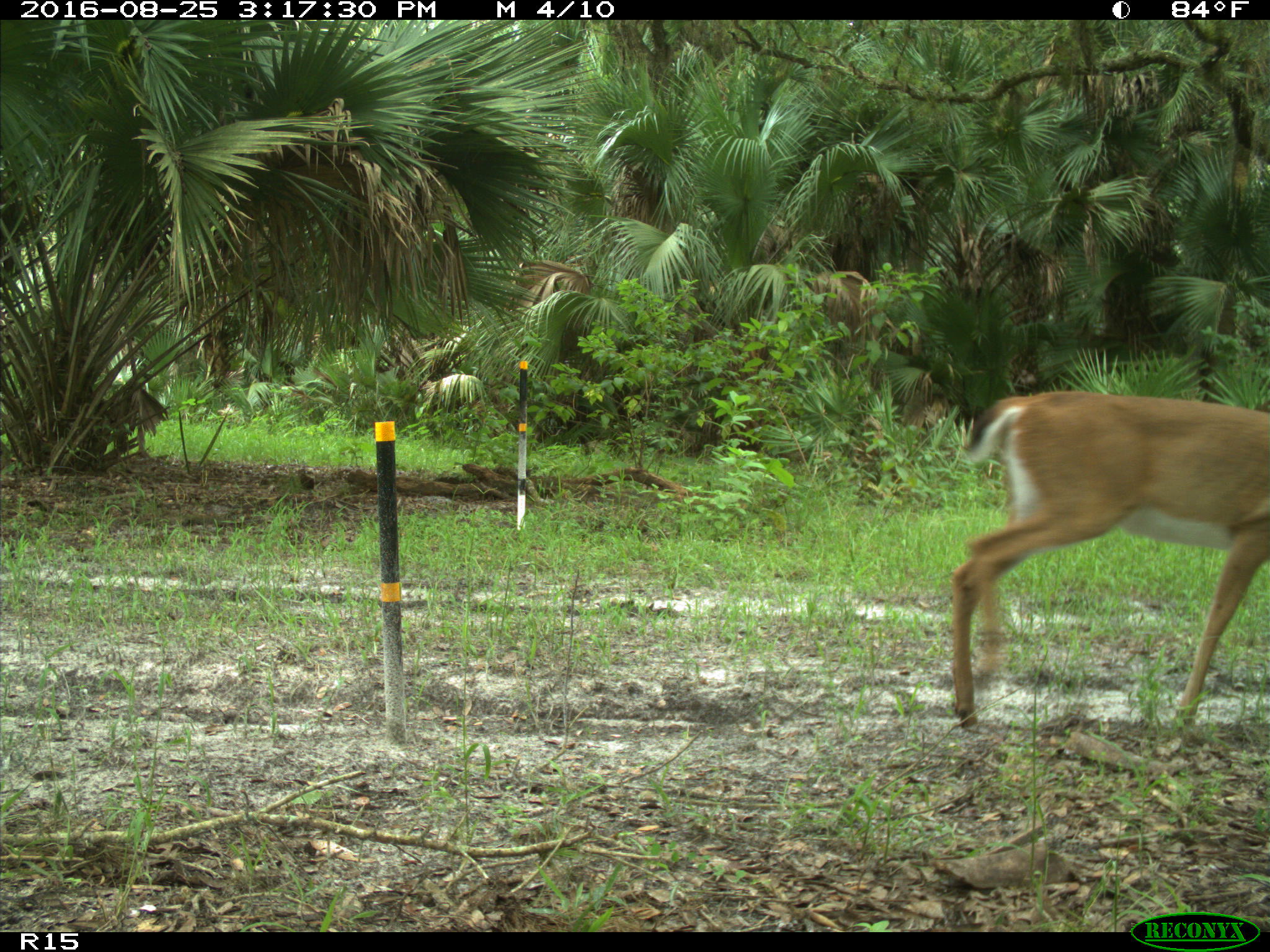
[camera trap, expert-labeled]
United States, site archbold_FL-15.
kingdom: Animalia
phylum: Chordata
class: Mammalia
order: Artiodactyla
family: Cervidae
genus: Odocoileus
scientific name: Odocoileus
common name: deer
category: unidentified deer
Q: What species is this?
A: Unidentified deer (deer) (Odocoileus).